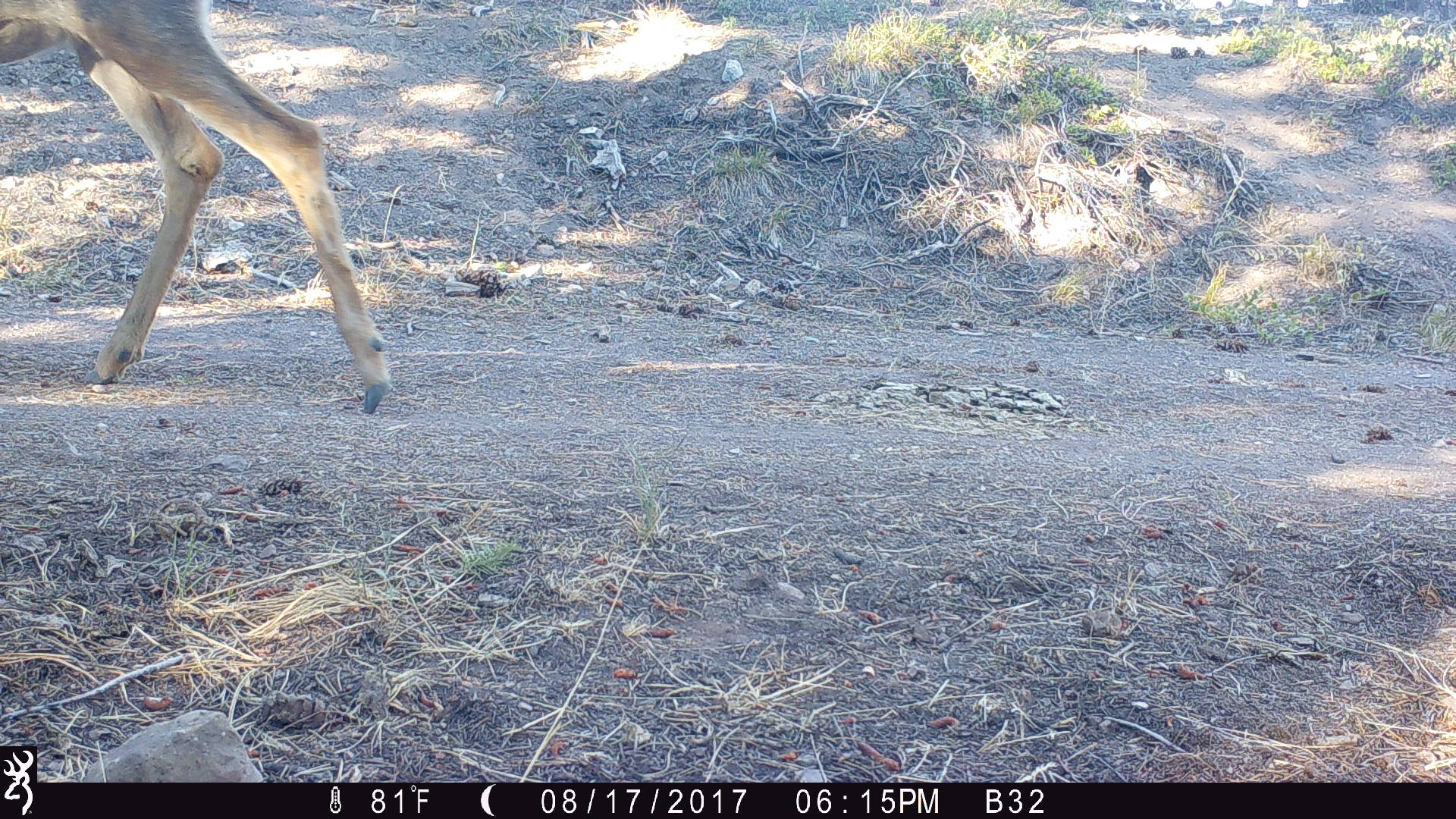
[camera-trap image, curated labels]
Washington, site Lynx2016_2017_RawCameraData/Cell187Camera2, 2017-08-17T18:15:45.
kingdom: Animalia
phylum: Chordata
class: Mammalia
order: Artiodactyla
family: Cervidae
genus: Odocoileus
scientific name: Odocoileus hemionus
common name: mule deer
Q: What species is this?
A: Odocoileus hemionus (mule deer).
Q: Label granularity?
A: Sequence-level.